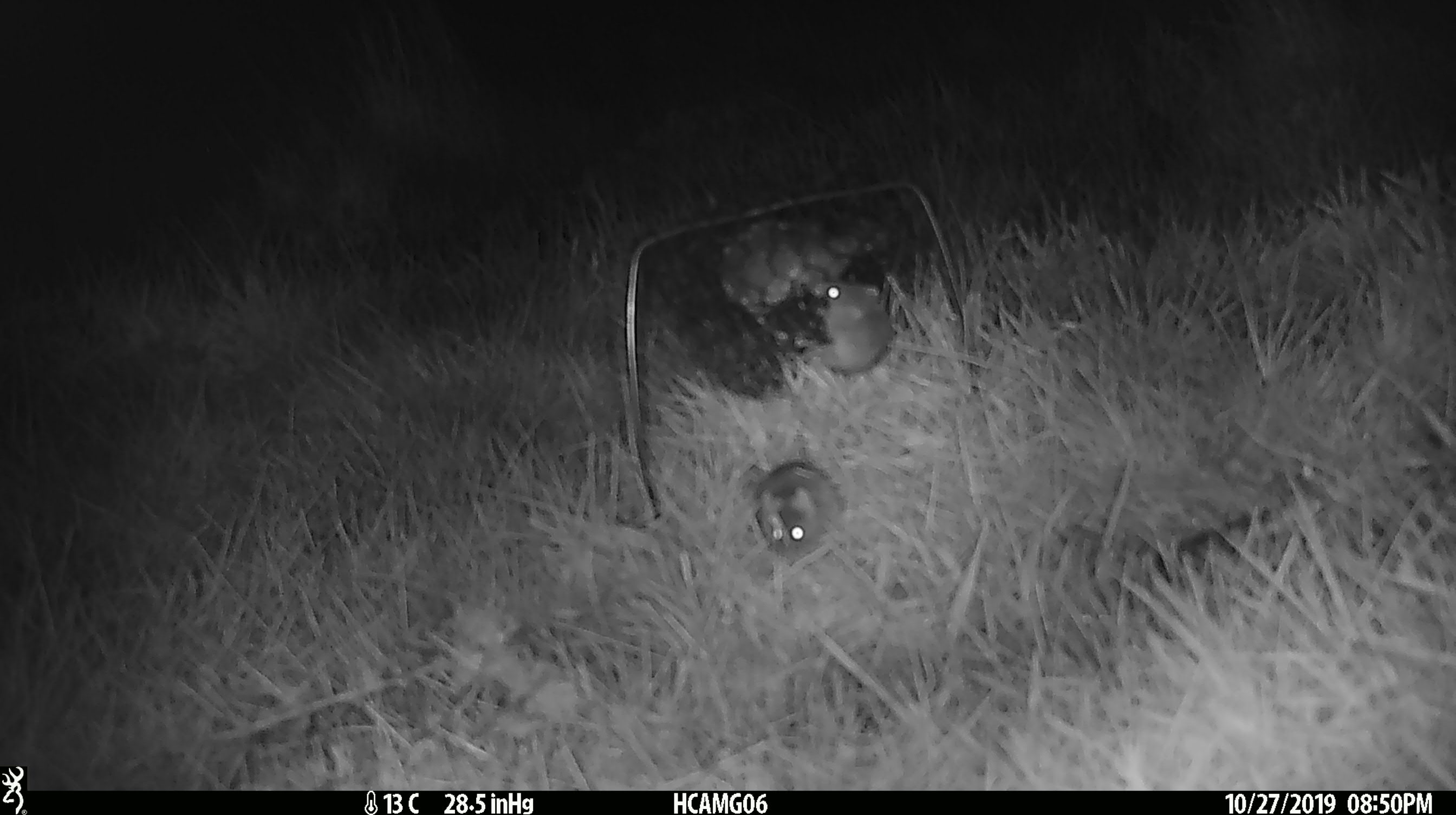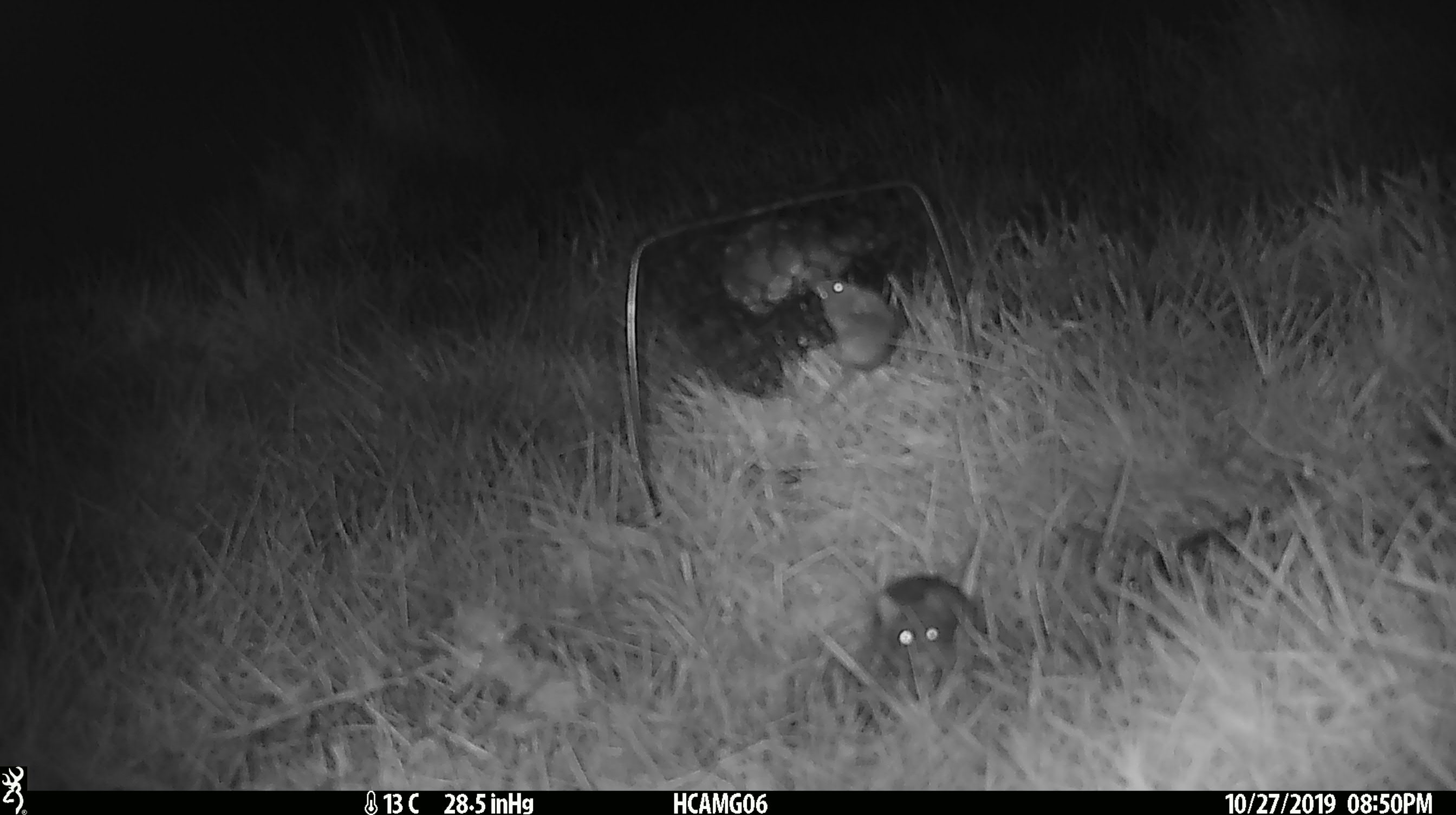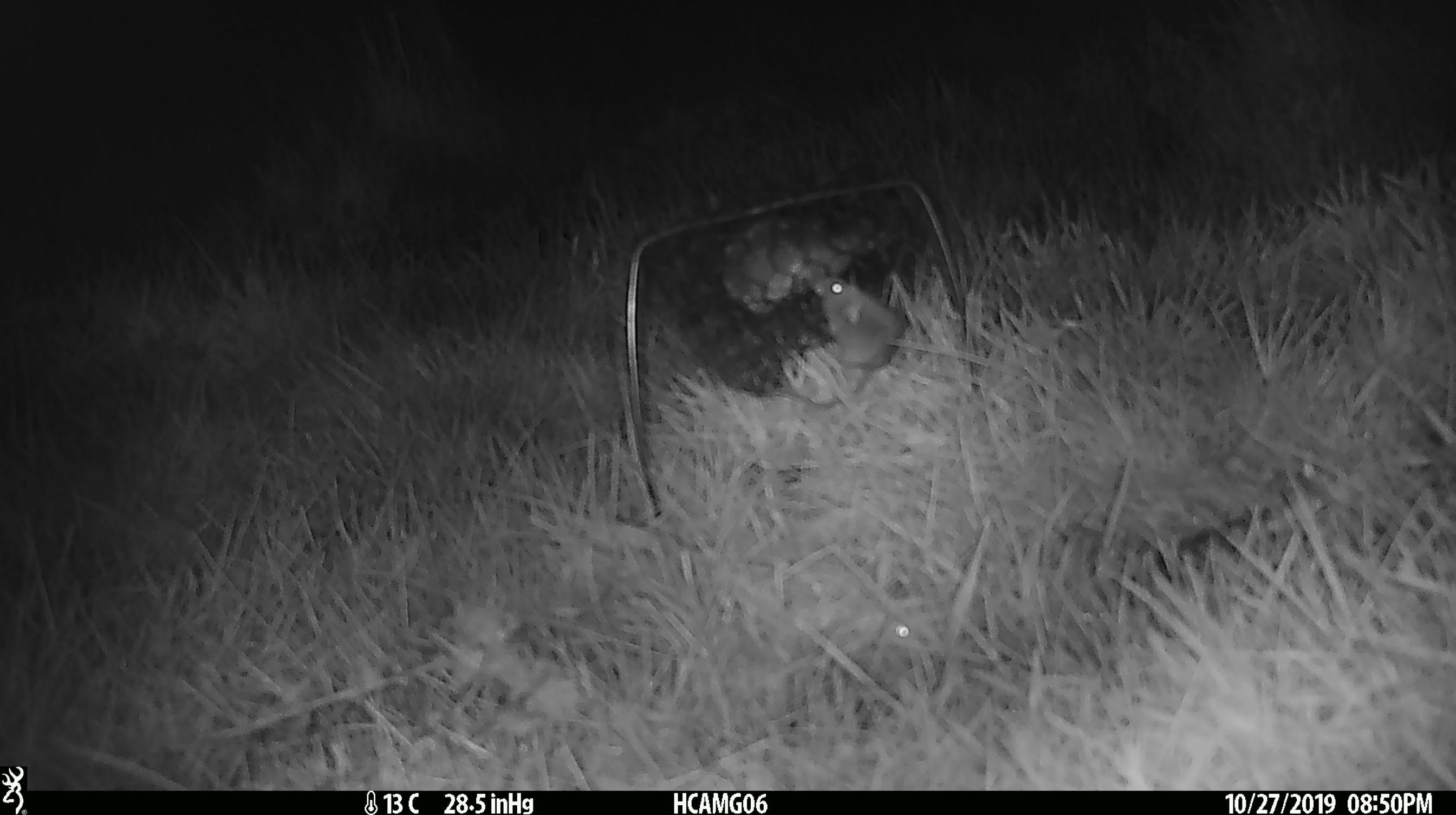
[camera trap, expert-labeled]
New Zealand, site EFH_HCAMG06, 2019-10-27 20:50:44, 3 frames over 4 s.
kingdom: Animalia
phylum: Chordata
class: Mammalia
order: Rodentia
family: Muridae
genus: Mus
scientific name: Mus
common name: mouse